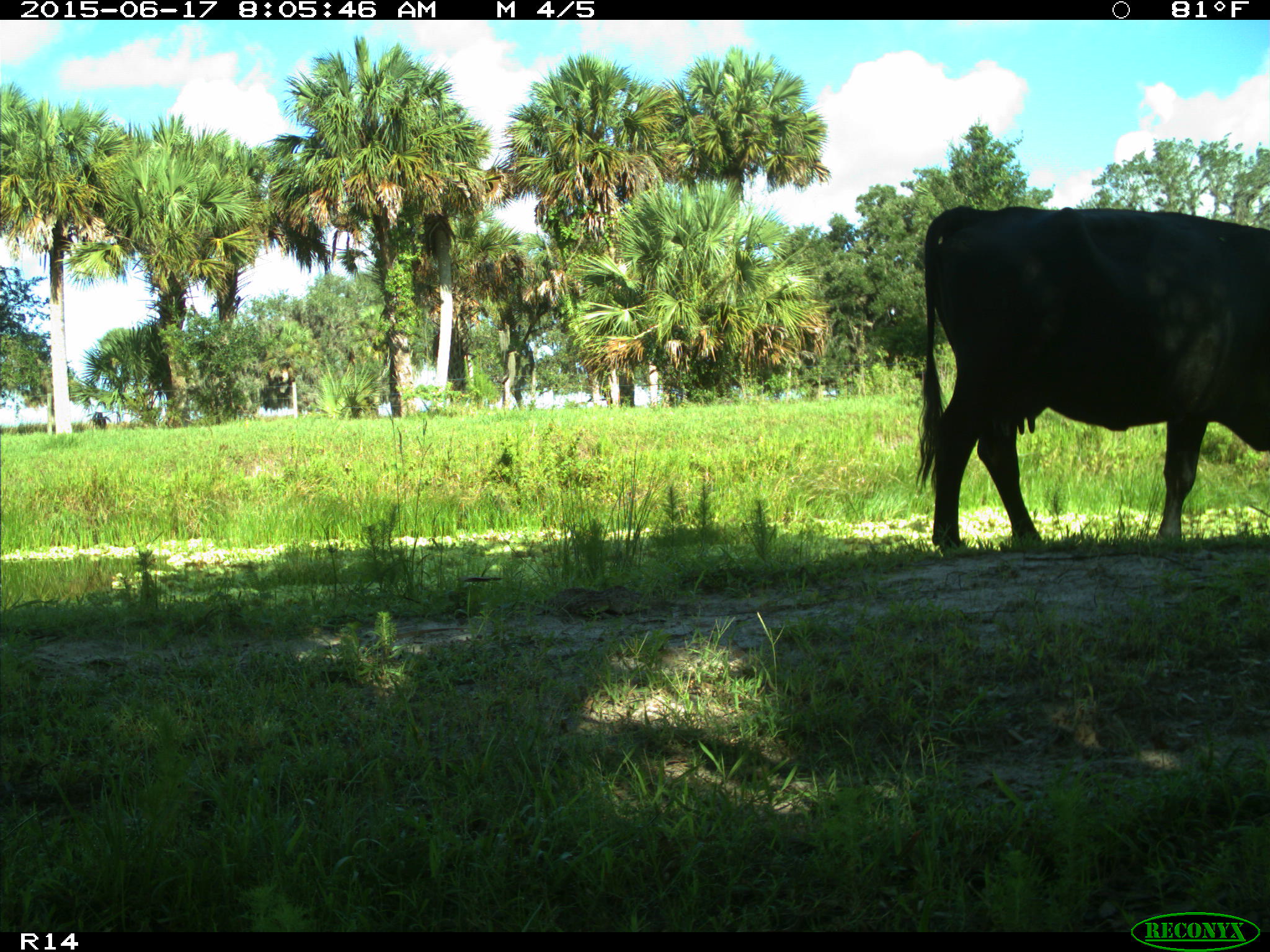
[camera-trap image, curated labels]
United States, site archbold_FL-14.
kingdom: Animalia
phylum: Chordata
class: Mammalia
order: Artiodactyla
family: Bovidae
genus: Bos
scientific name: Bos taurus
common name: domestic cow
Bos taurus (domestic cow).